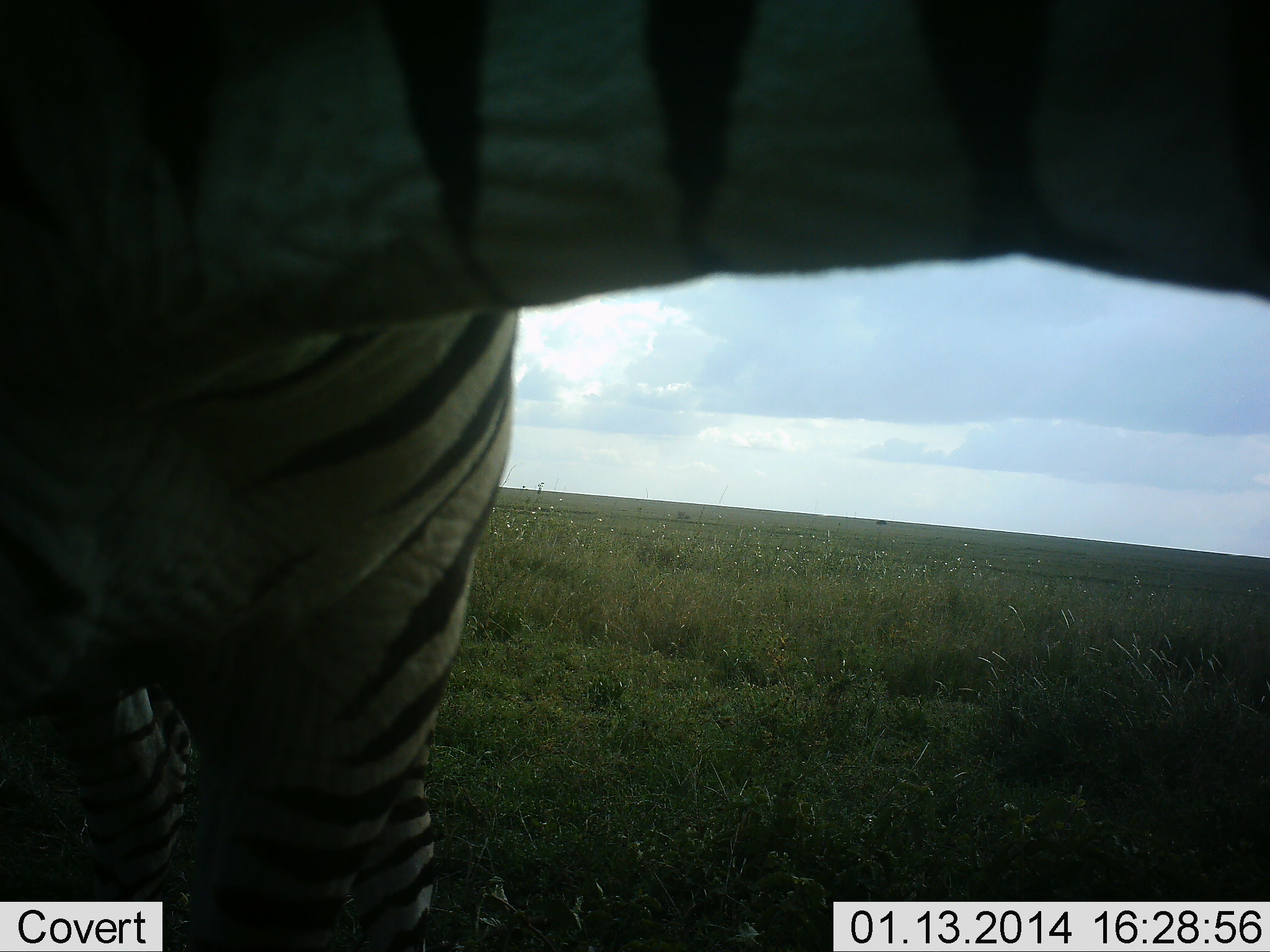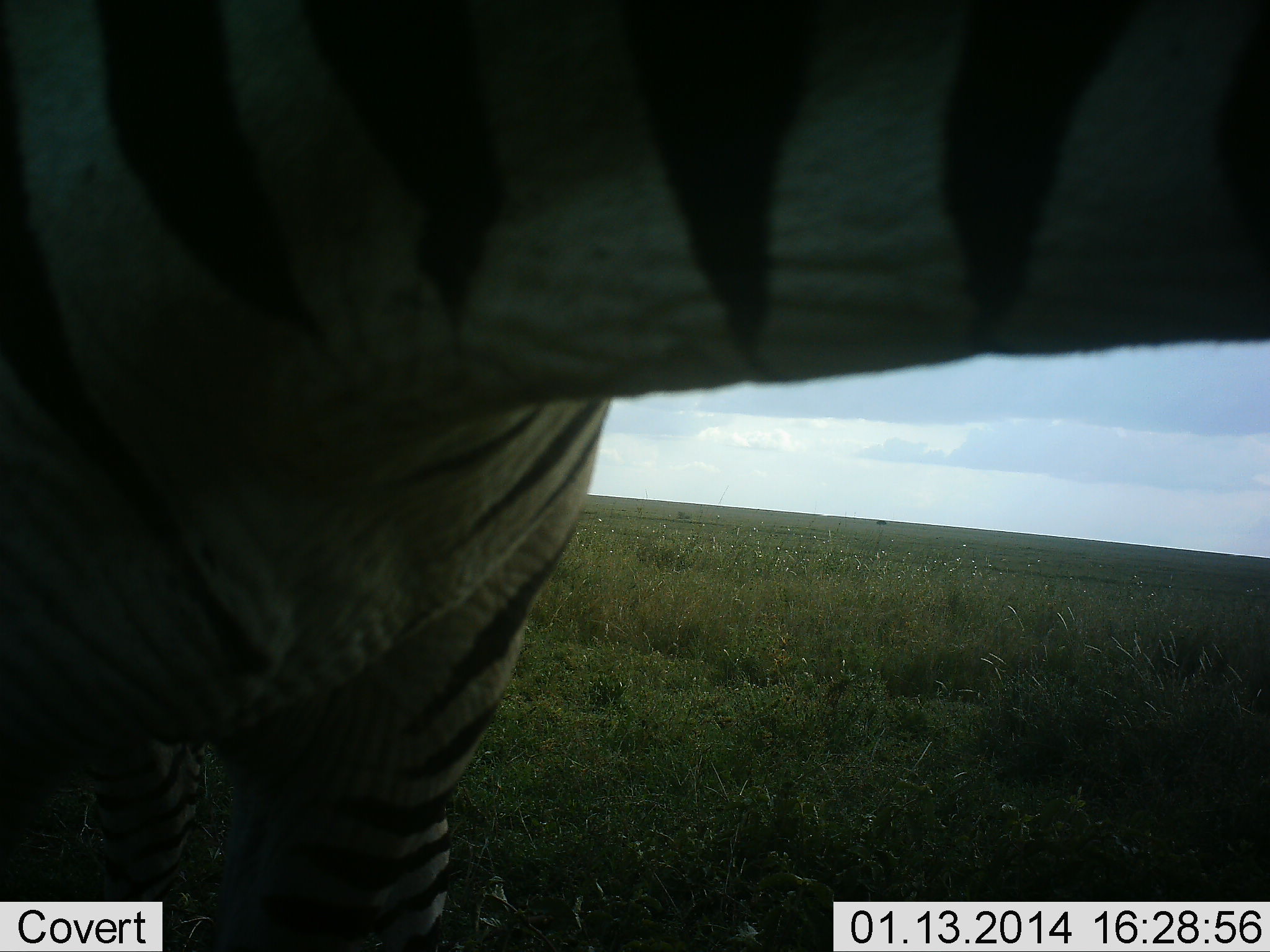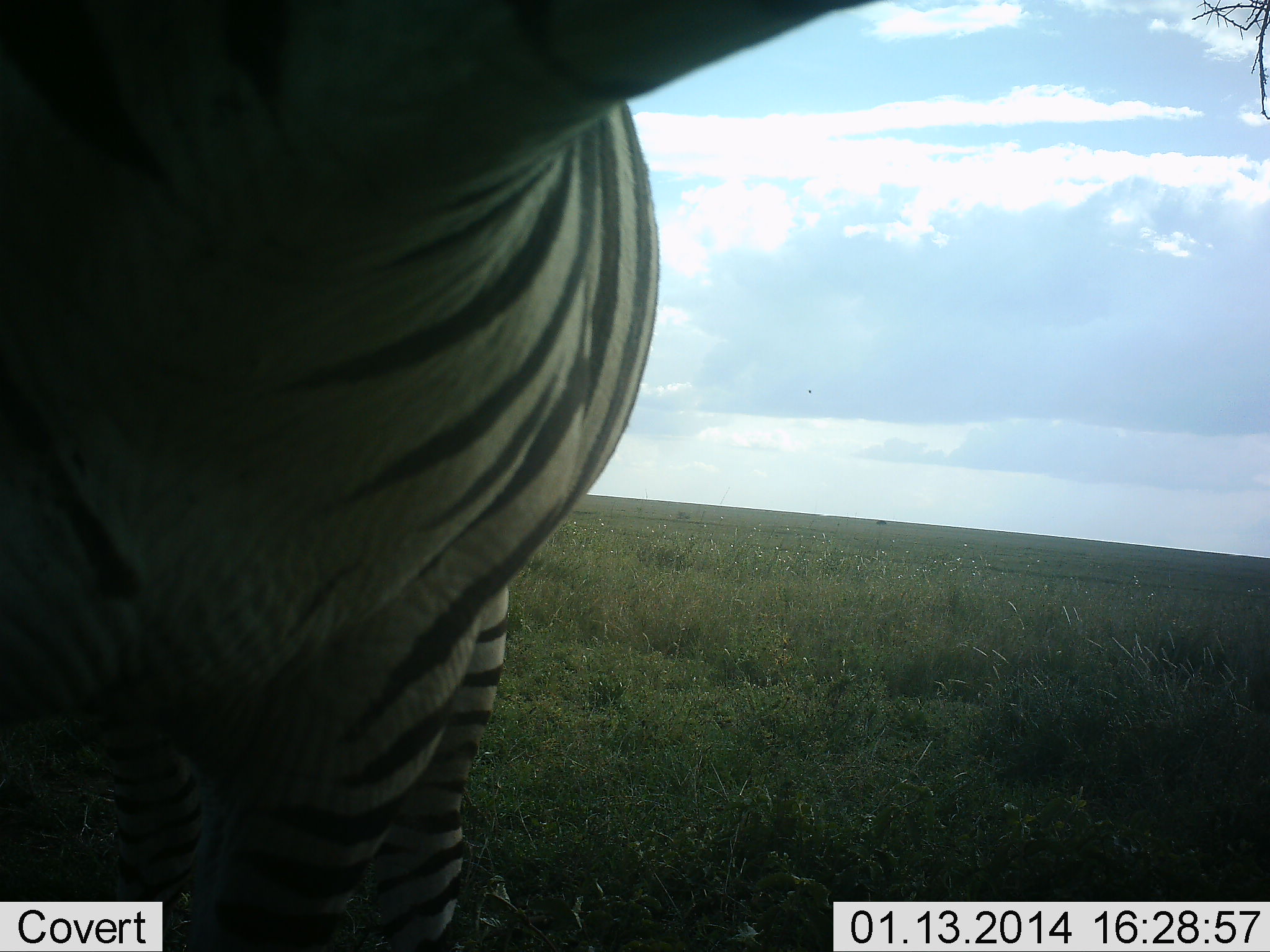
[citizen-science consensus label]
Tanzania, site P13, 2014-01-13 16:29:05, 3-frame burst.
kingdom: Animalia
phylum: Chordata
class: Mammalia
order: Perissodactyla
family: Equidae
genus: Equus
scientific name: Equus quagga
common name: plains zebra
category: zebra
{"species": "zebra (plains zebra) (Equus quagga)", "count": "1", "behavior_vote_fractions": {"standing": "90%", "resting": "0%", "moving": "10%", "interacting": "10%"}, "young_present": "0%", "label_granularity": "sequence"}